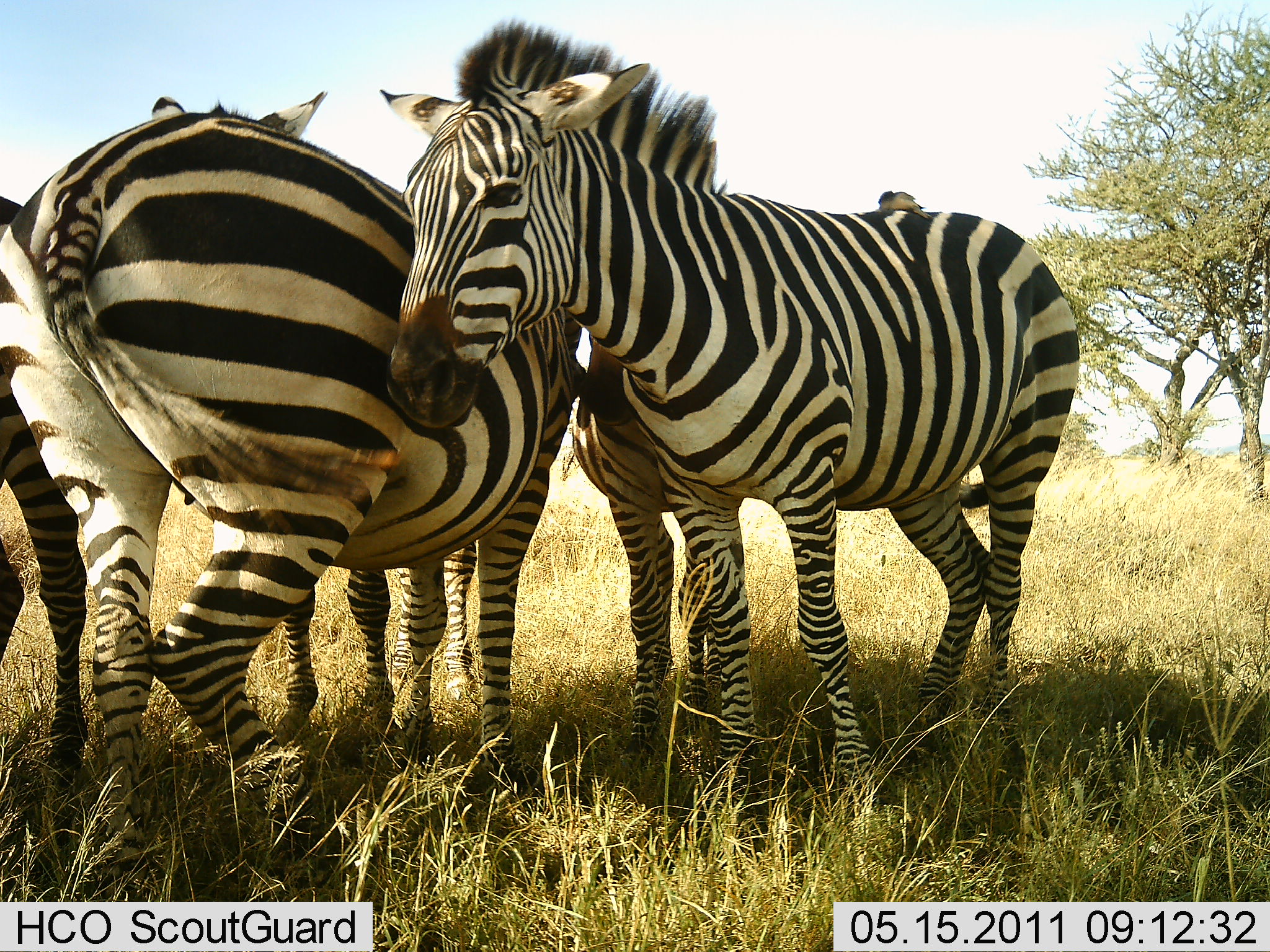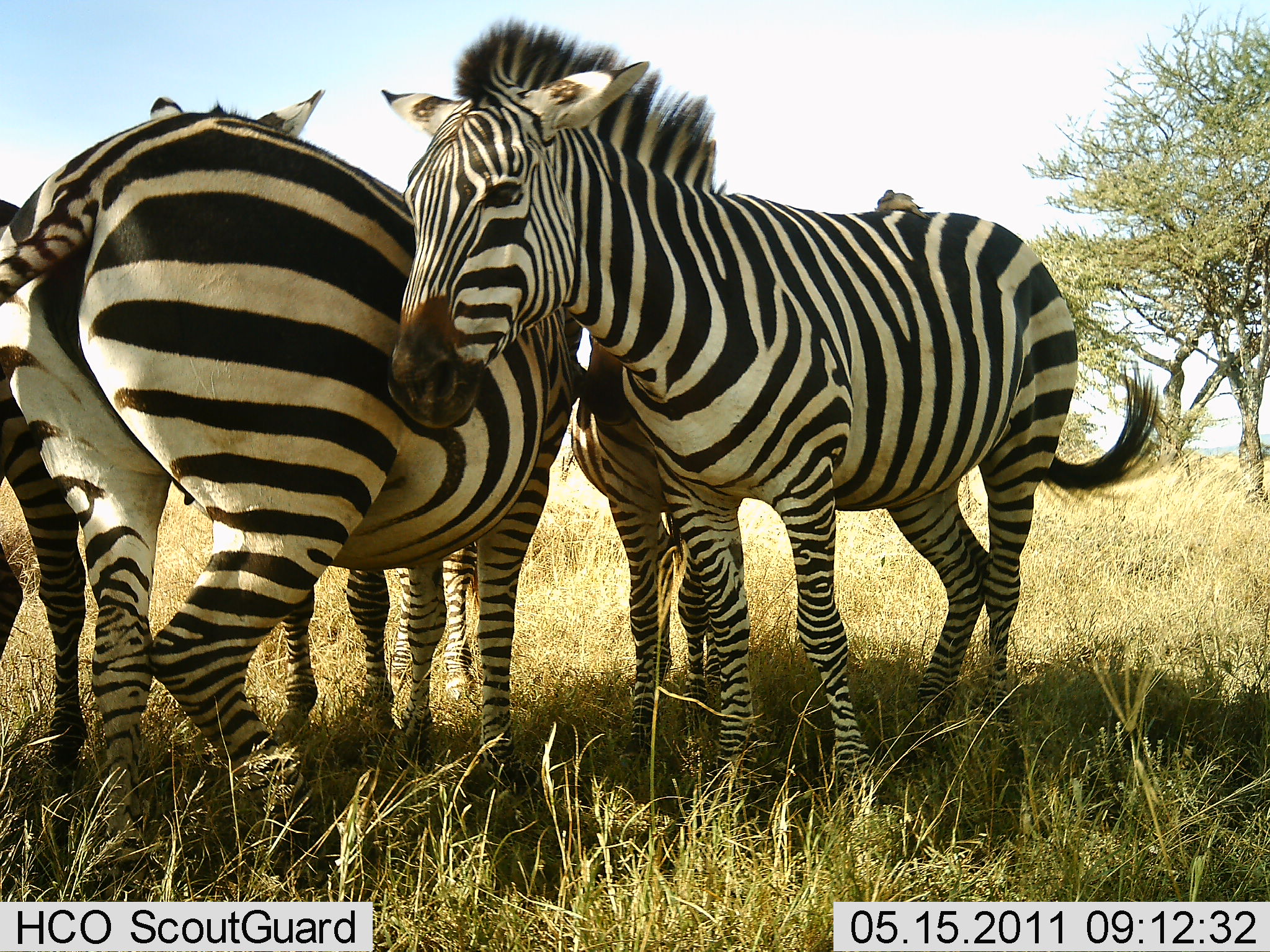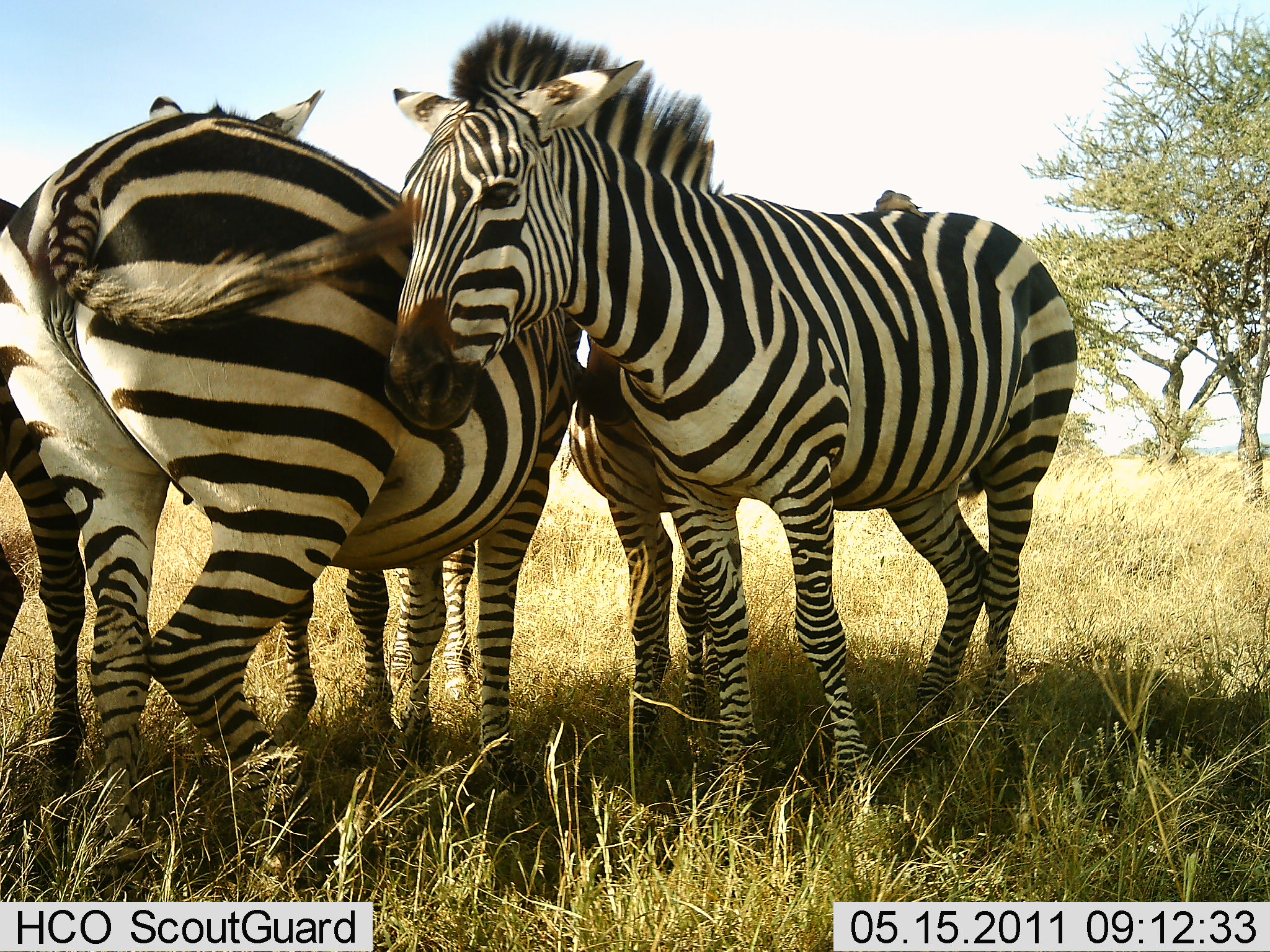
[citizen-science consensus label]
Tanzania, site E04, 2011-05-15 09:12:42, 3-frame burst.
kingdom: Animalia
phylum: Chordata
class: Mammalia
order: Perissodactyla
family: Equidae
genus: Equus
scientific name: Equus quagga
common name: plains zebra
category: zebra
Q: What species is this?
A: Zebra (plains zebra) (Equus quagga).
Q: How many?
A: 4.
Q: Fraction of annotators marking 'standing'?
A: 94%.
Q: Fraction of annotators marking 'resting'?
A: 19%.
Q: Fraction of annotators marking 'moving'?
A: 0%.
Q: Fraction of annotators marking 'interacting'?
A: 31%.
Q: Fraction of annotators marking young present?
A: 6%.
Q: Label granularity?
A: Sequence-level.